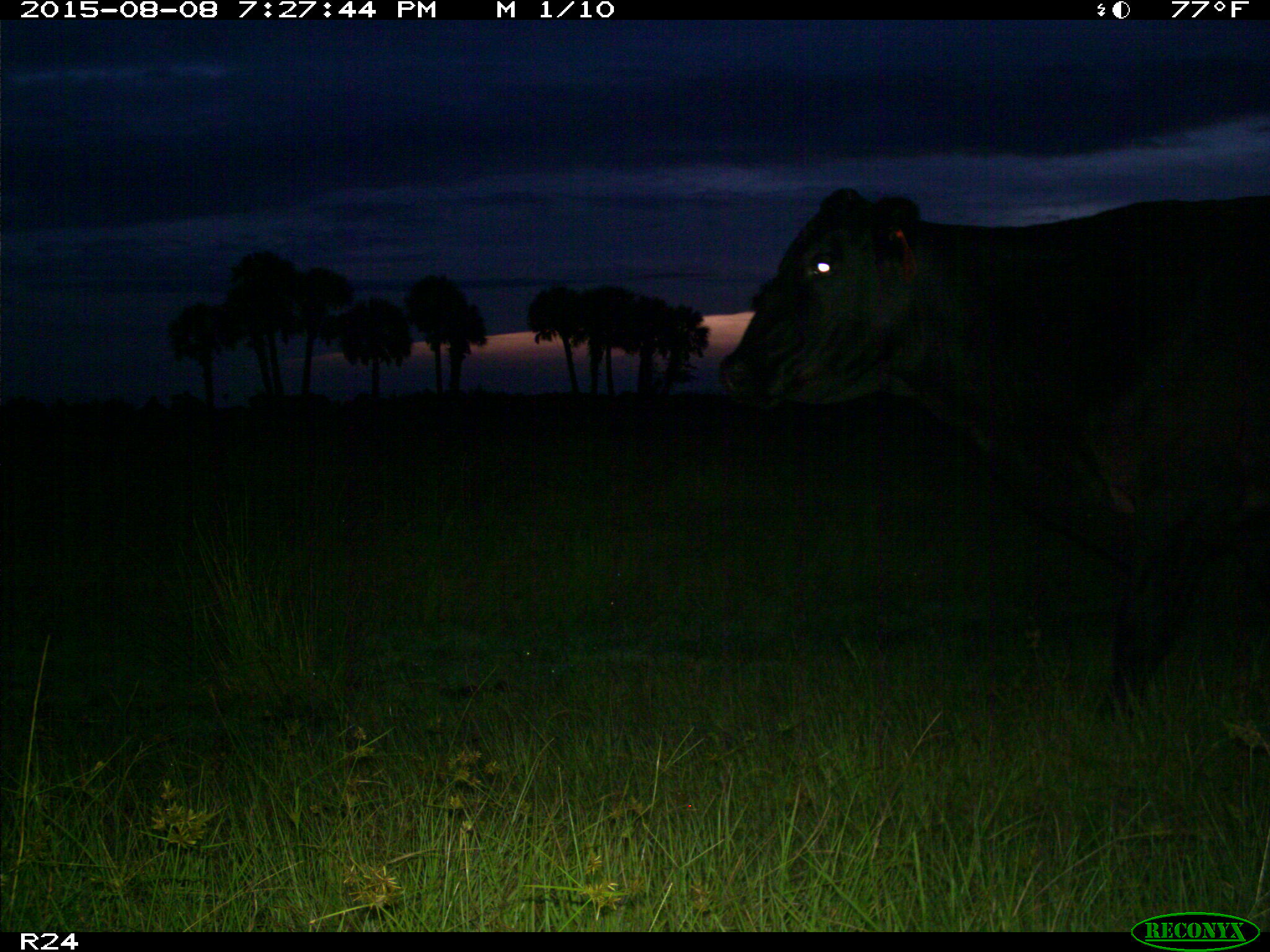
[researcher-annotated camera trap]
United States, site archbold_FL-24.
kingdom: Animalia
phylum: Chordata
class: Mammalia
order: Artiodactyla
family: Bovidae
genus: Bos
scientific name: Bos taurus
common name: domestic cow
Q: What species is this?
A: Bos taurus (domestic cow).